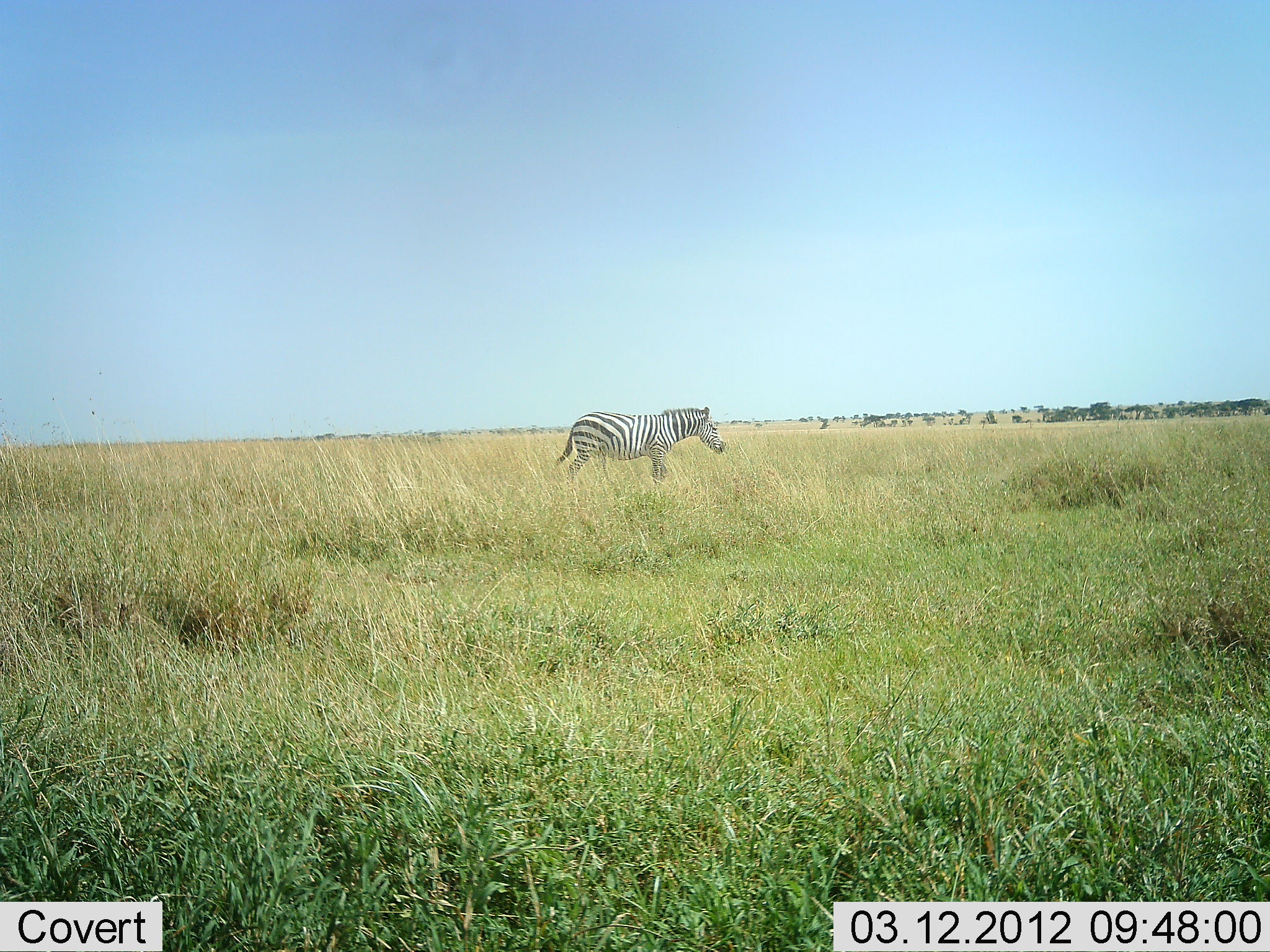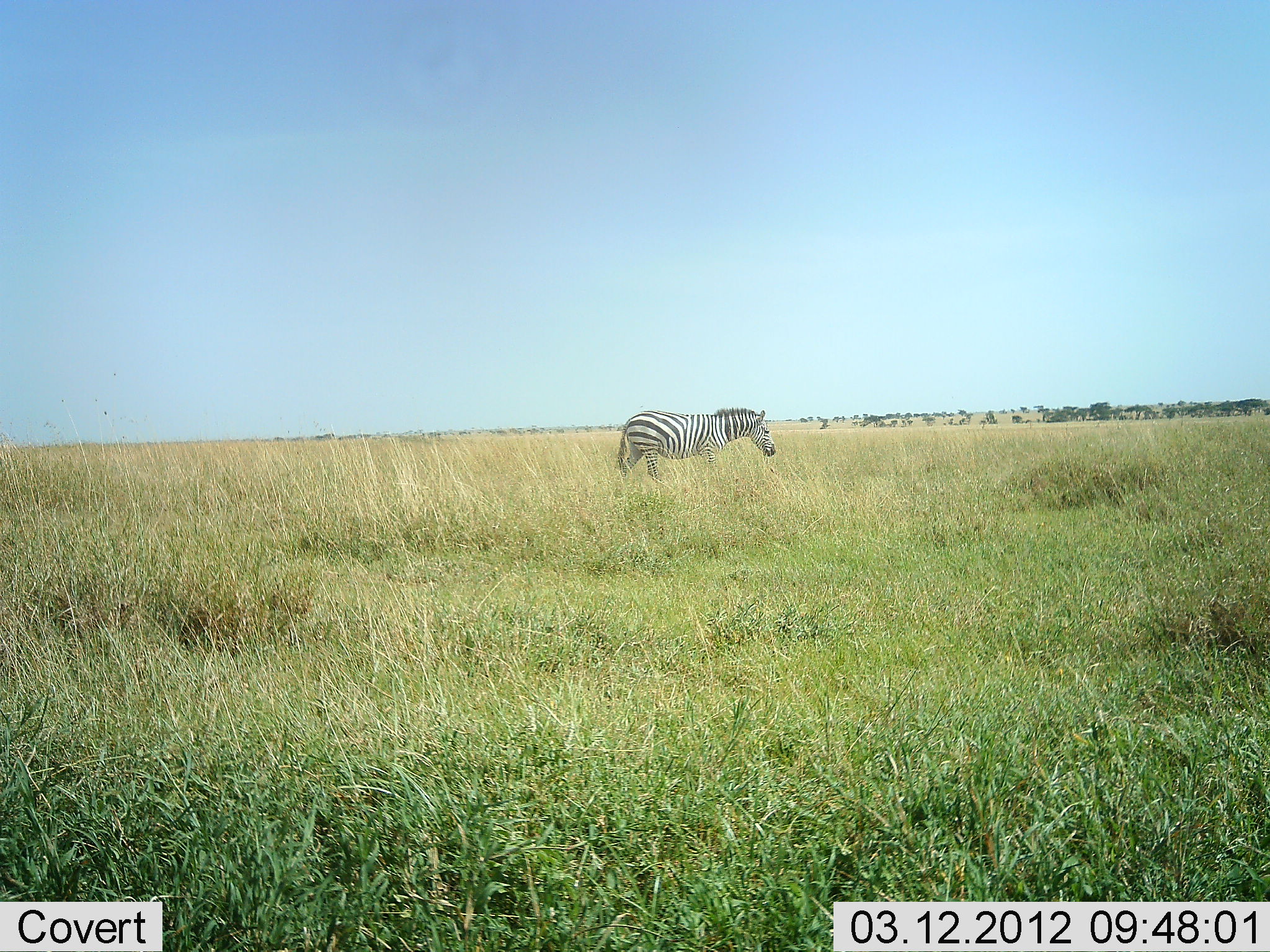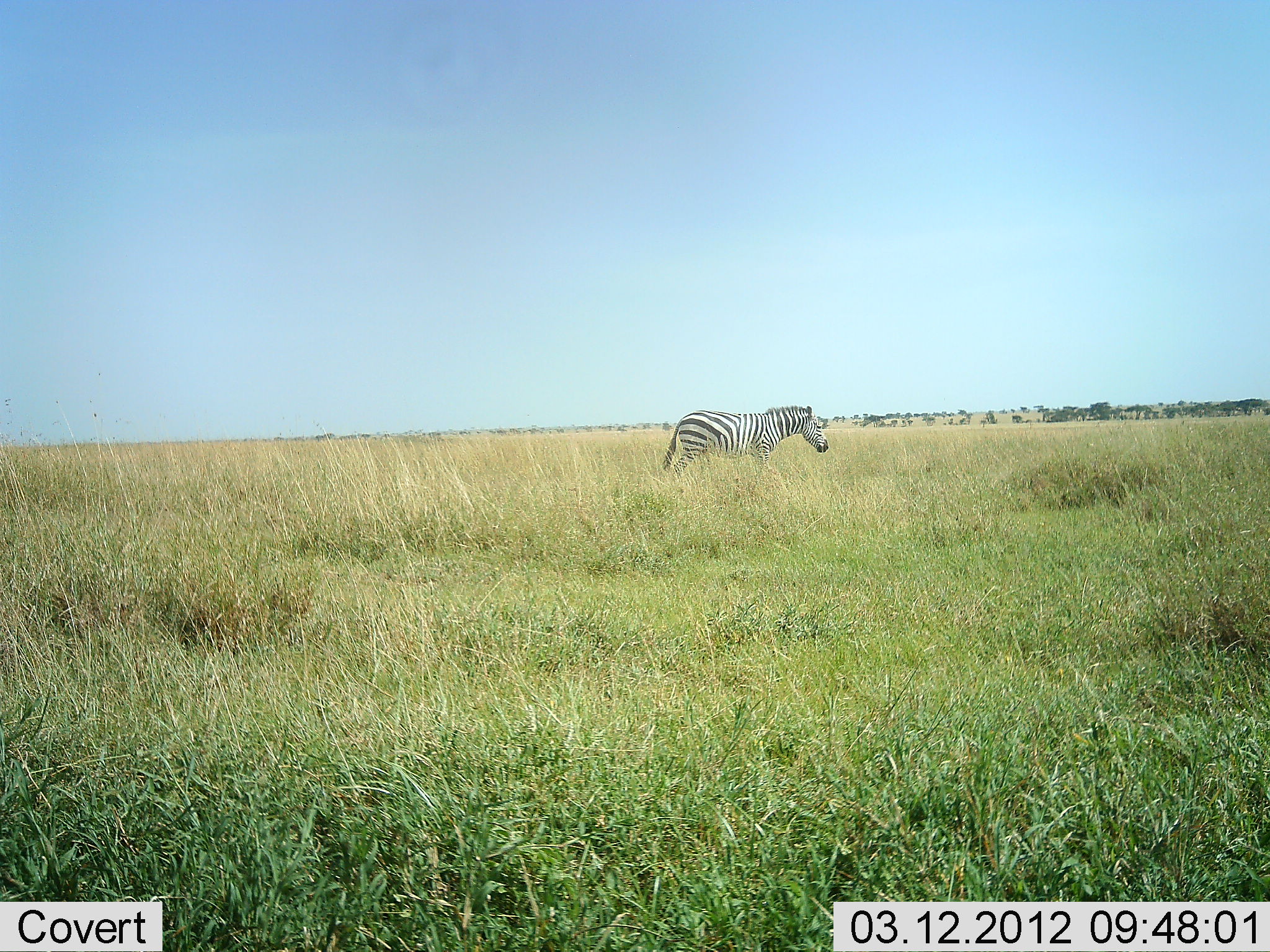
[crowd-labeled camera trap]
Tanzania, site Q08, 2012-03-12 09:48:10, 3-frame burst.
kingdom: Animalia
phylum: Chordata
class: Mammalia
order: Perissodactyla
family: Equidae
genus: Equus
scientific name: Equus quagga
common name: plains zebra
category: zebra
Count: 1.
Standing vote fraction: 15%.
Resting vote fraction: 0%.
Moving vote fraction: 90%.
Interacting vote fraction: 0%.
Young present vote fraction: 0%.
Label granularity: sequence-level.